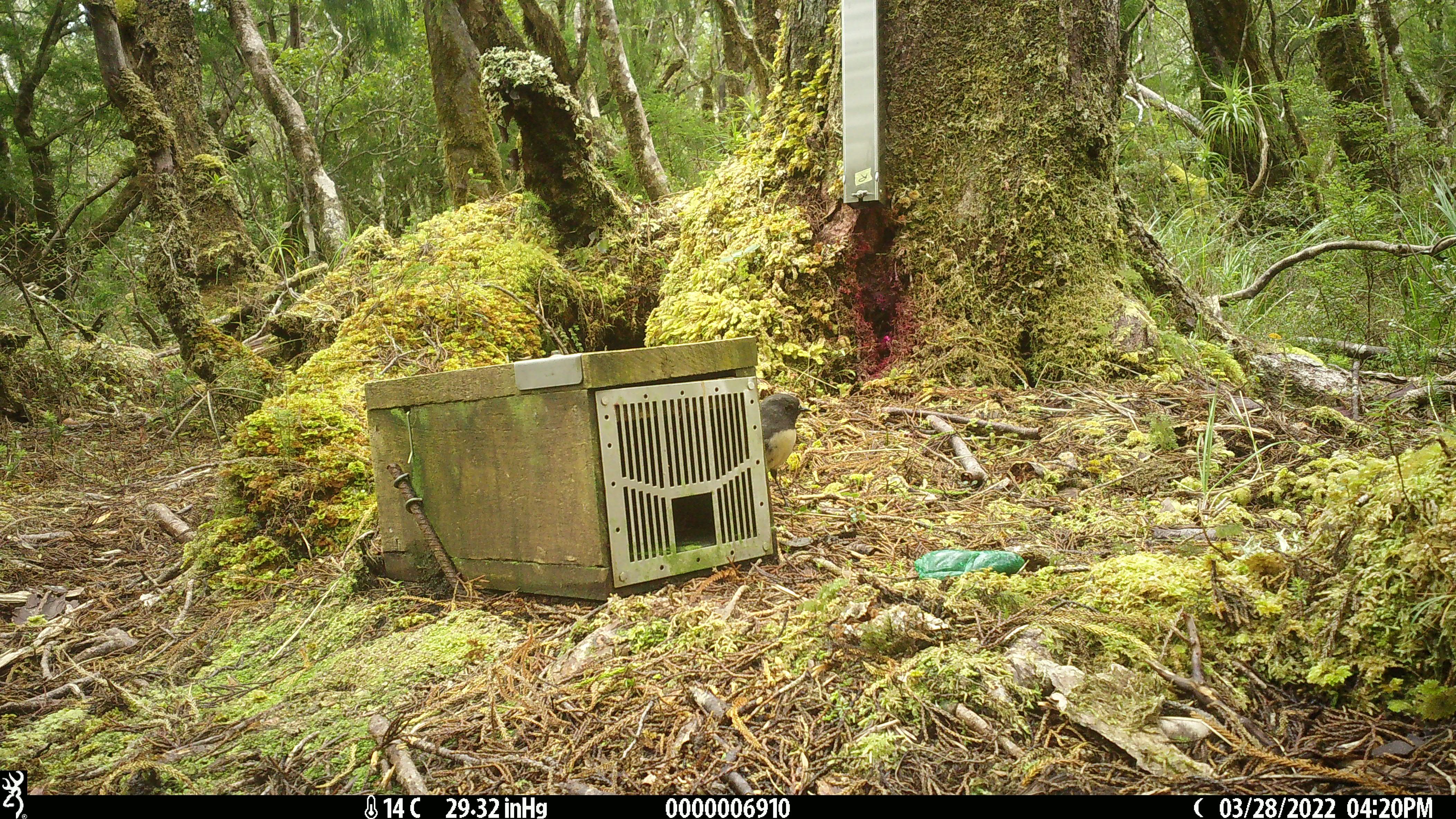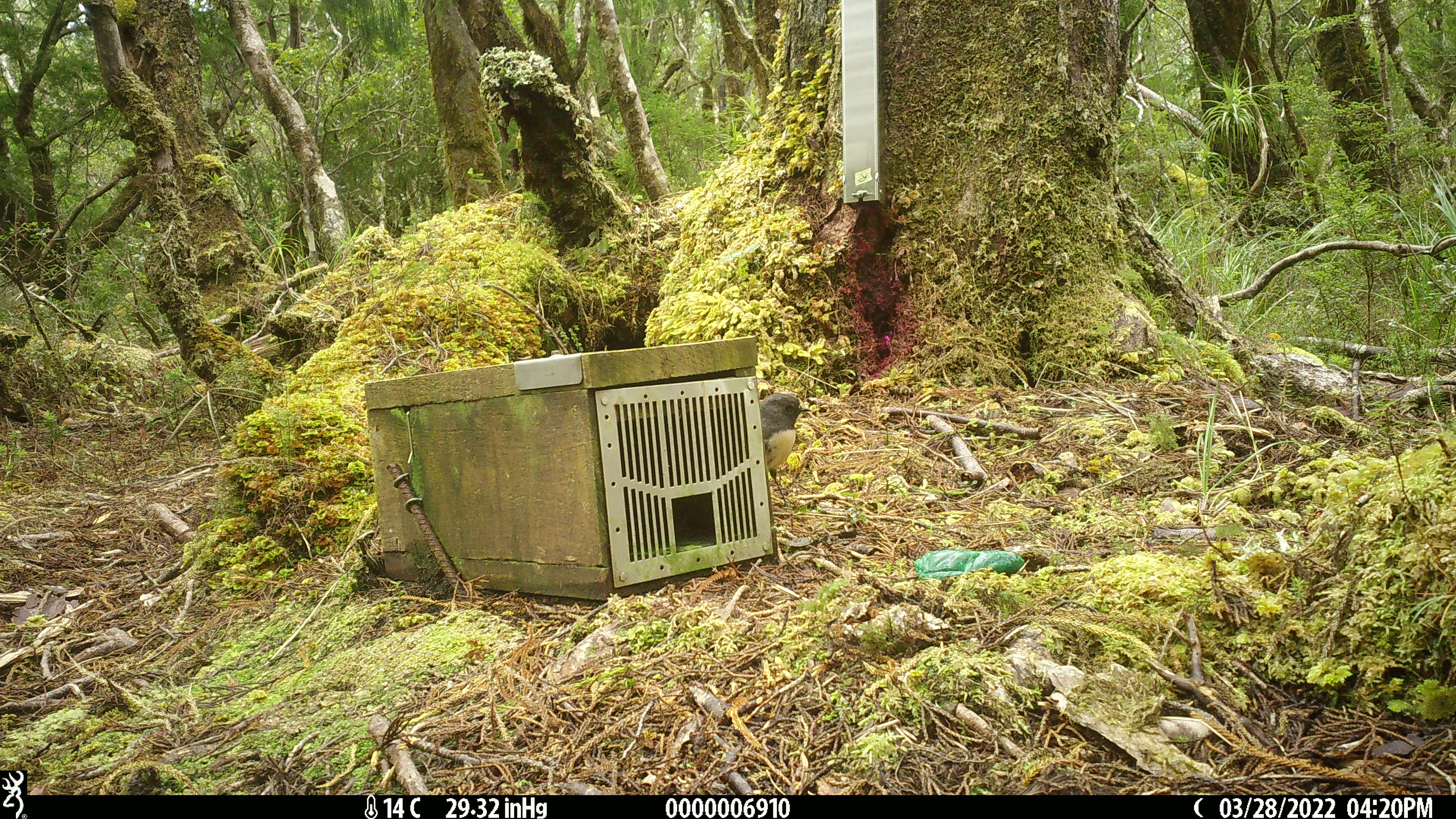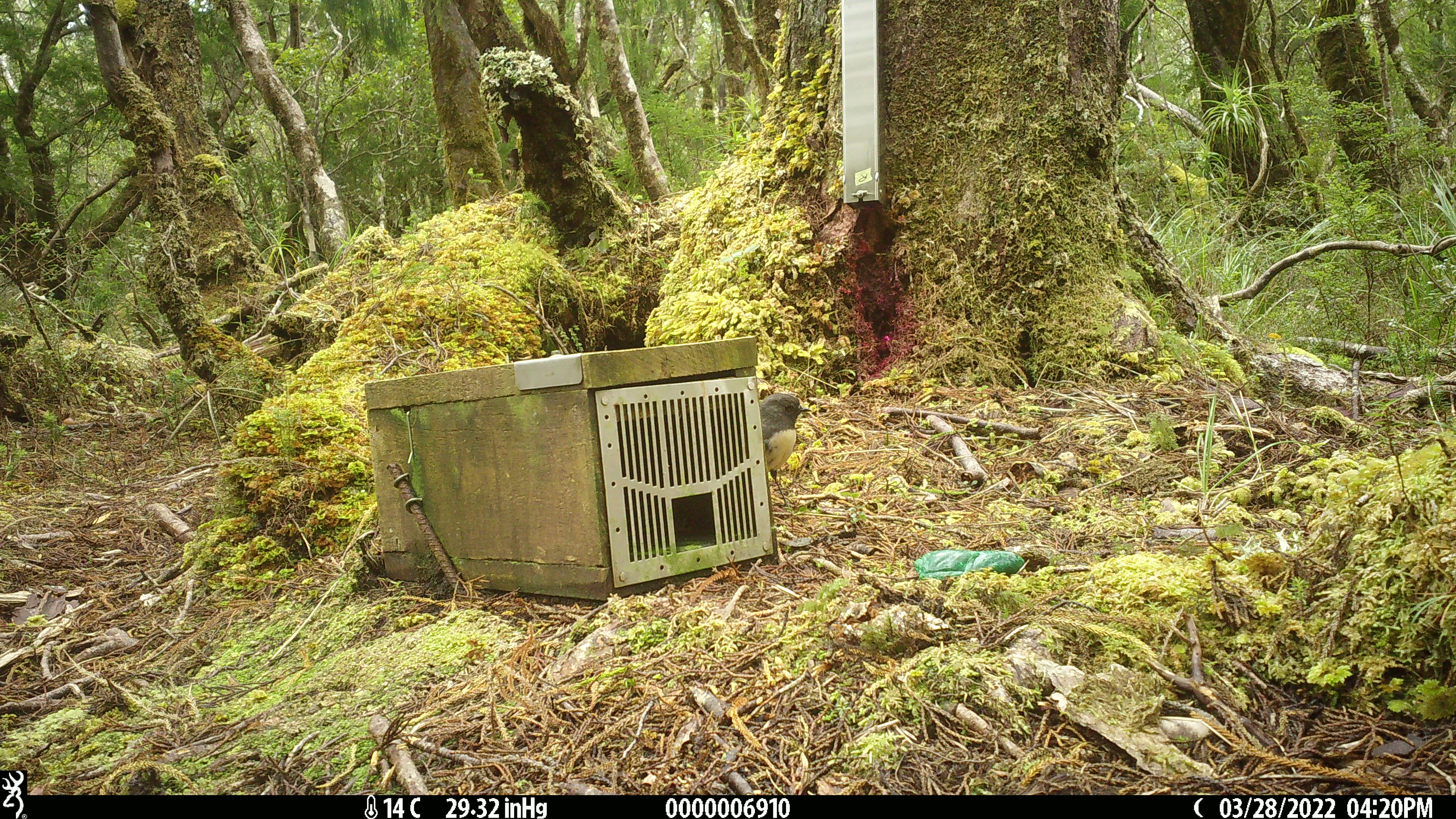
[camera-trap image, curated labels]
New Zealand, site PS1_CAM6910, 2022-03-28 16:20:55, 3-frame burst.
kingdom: Animalia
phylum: Chordata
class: Aves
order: Passeriformes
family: Petroicidae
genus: Petroica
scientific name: Petroica australis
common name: new zealand robin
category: robin